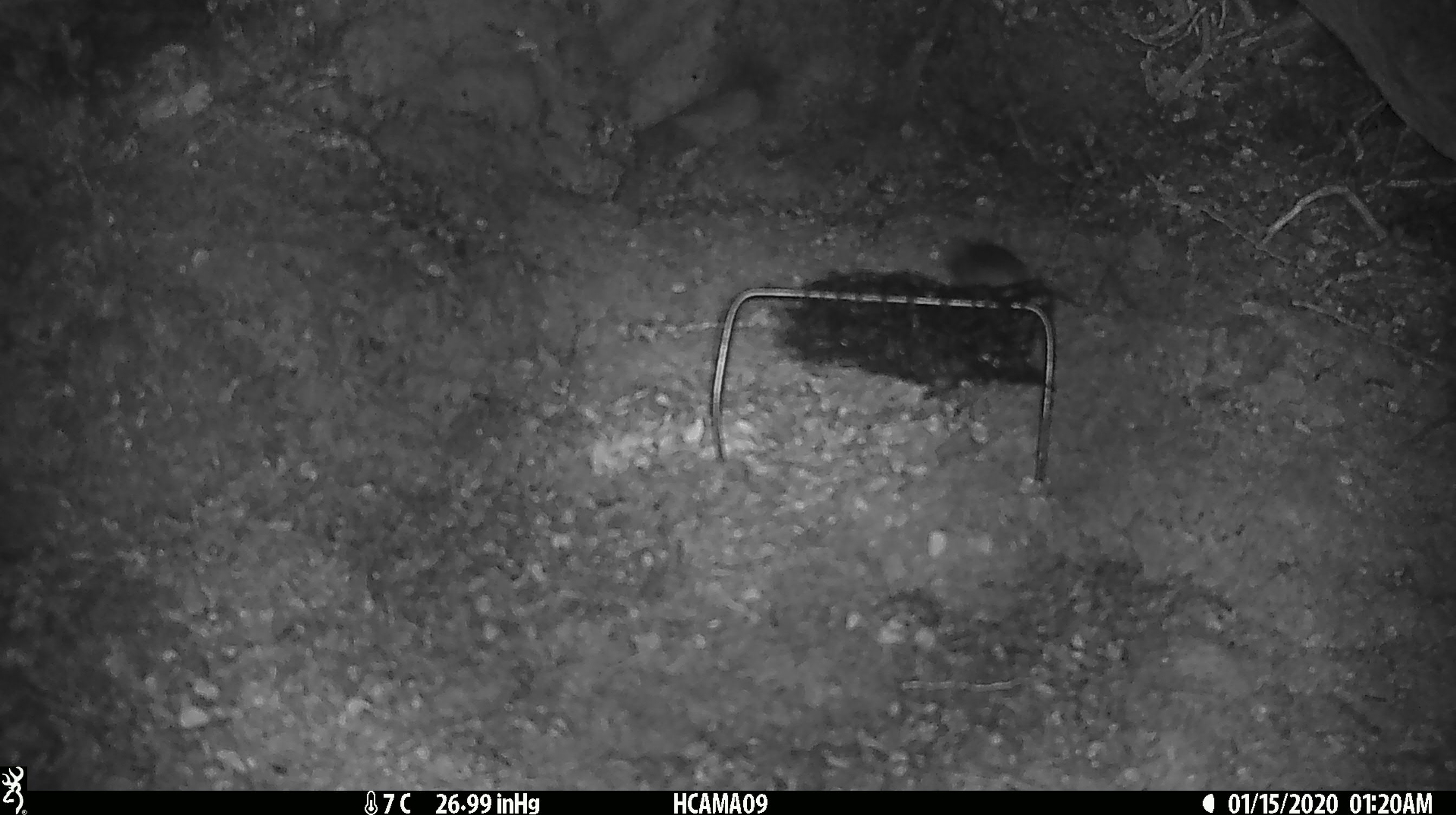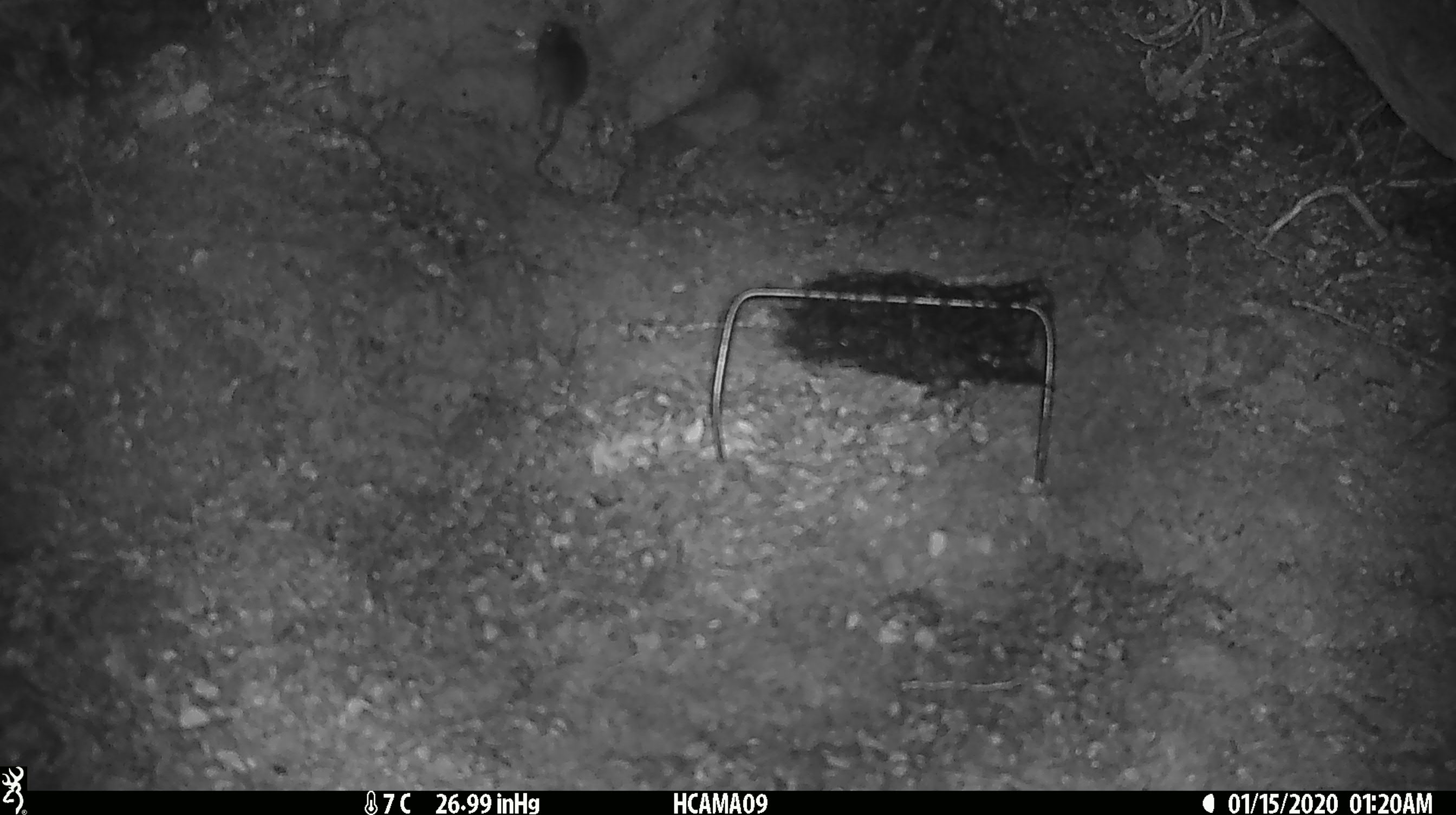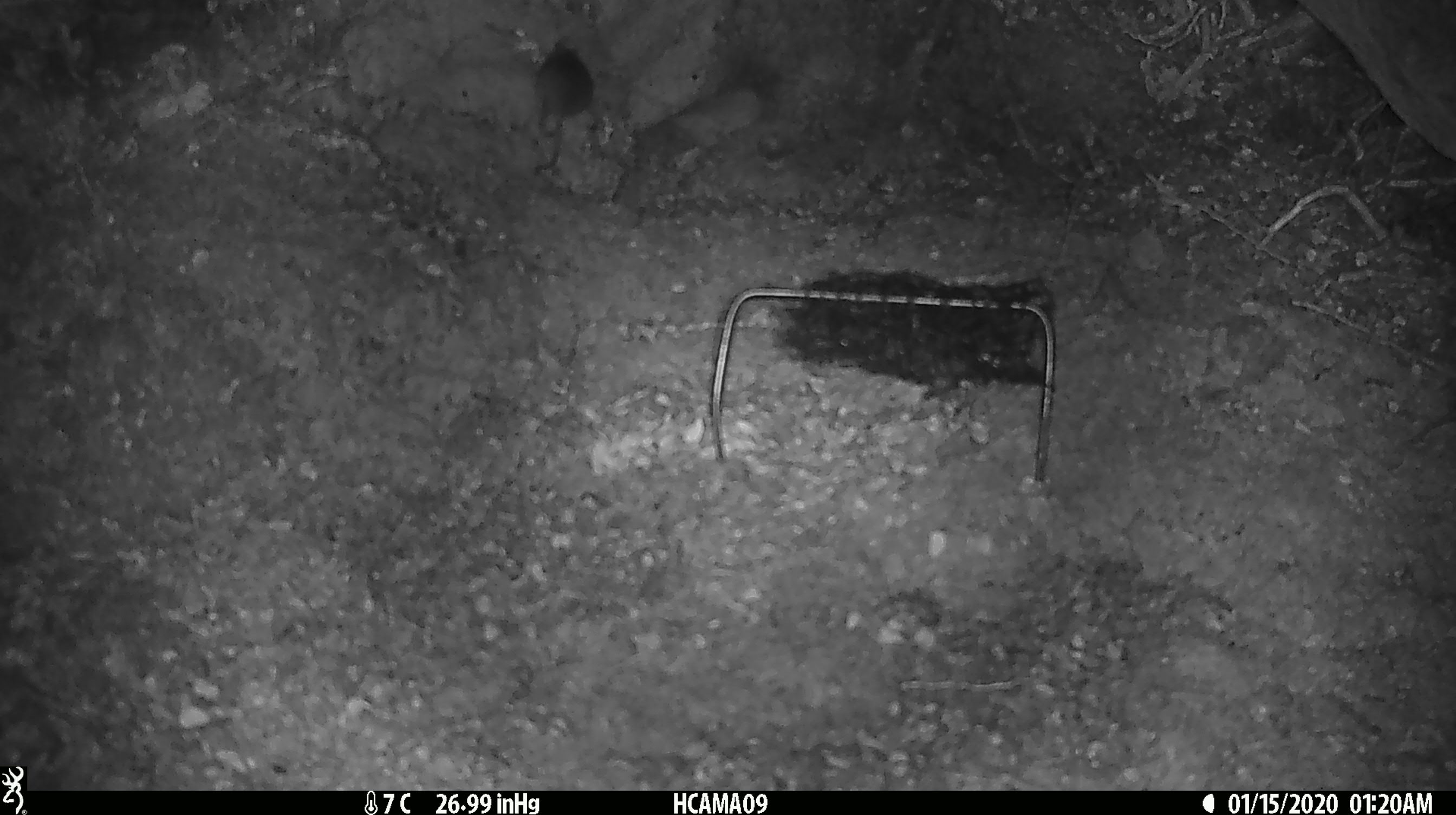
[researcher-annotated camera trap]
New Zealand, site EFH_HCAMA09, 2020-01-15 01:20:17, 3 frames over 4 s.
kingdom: Animalia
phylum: Chordata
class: Mammalia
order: Rodentia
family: Muridae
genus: Mus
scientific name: Mus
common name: mouse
Mouse (Mus).